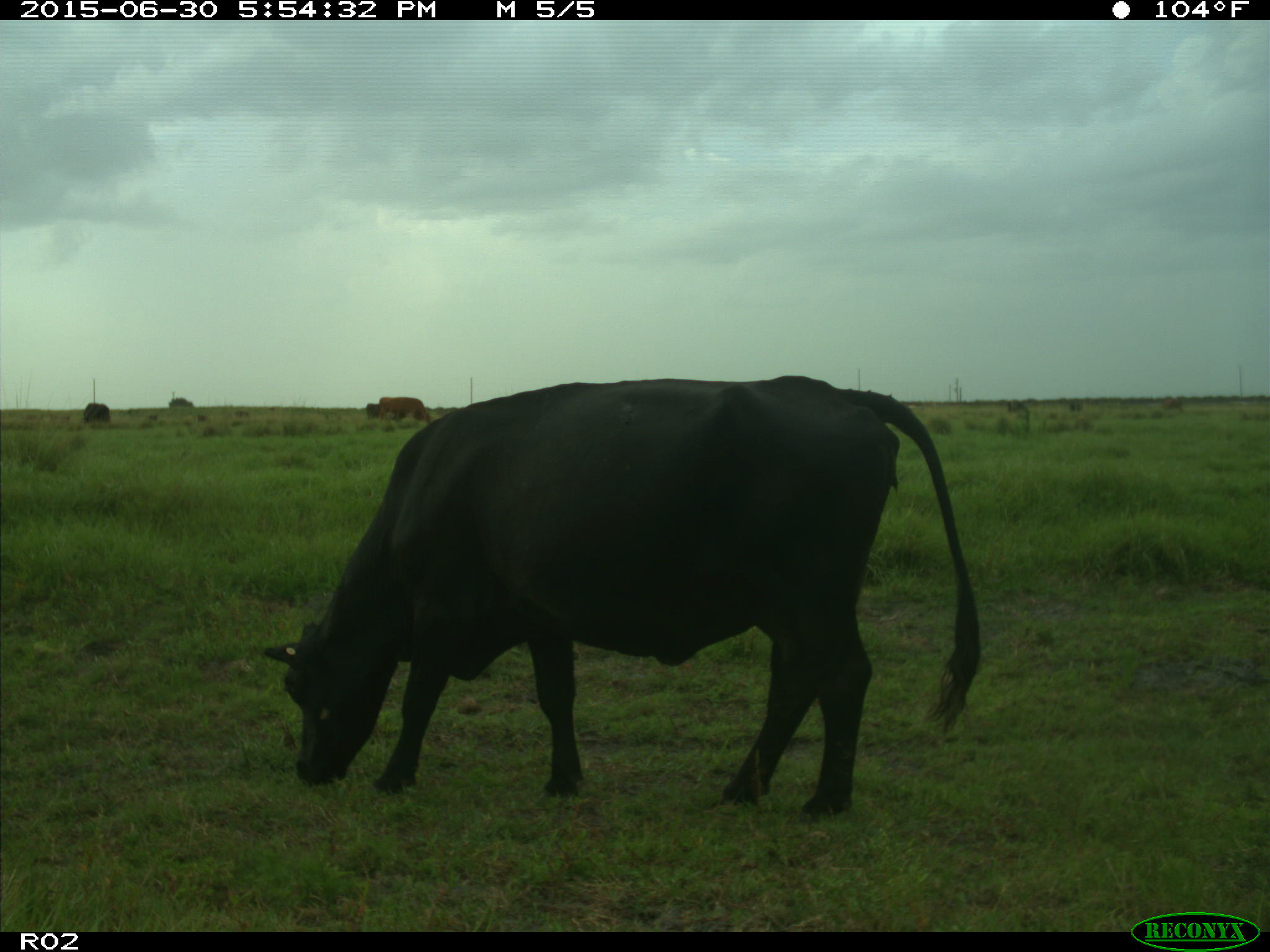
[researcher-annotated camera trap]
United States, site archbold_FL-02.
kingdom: Animalia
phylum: Chordata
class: Mammalia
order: Artiodactyla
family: Bovidae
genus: Bos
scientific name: Bos taurus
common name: domestic cow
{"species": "Bos taurus (domestic cow)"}